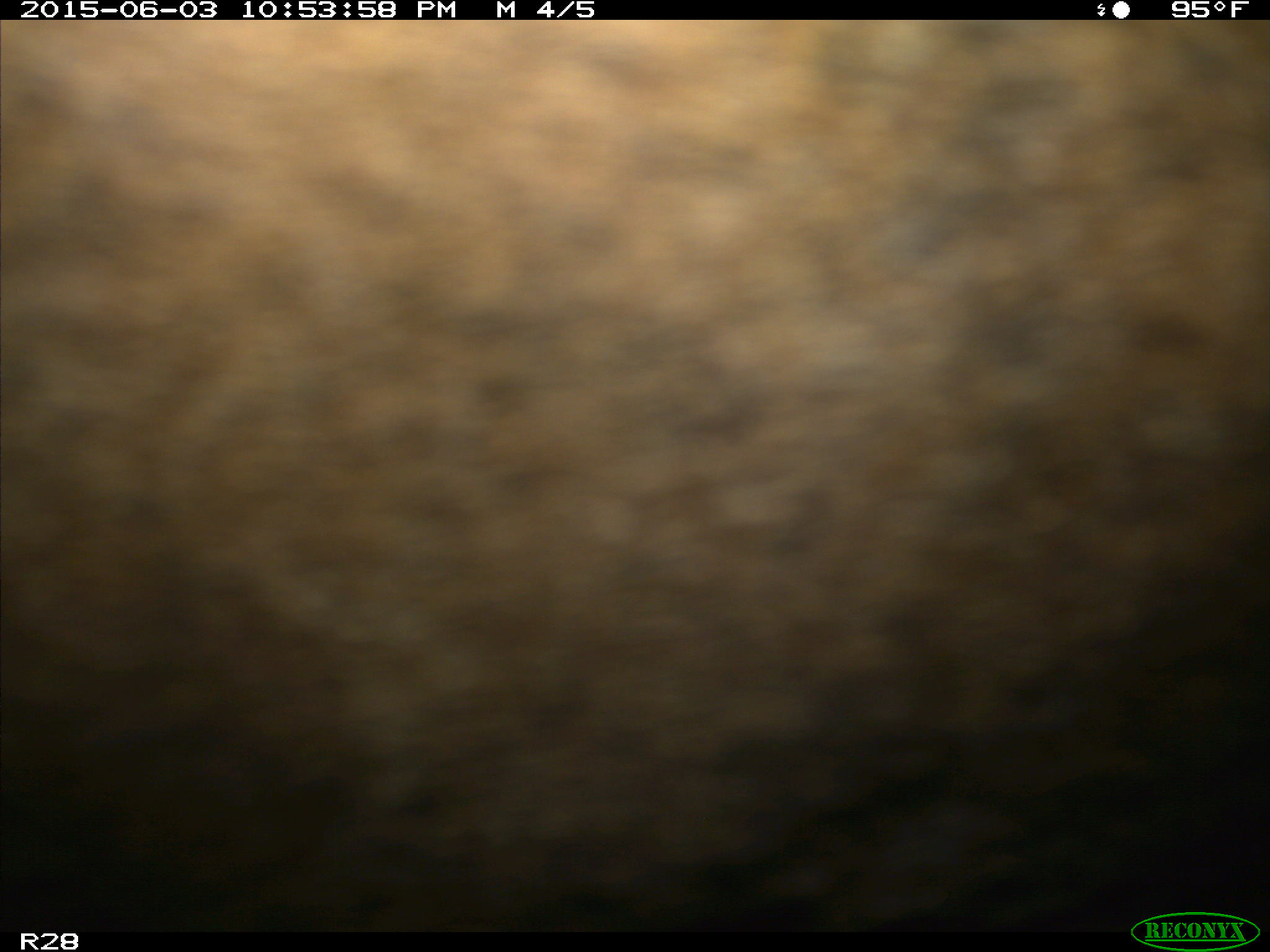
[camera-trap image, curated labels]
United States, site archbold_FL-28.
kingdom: Animalia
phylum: Chordata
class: Mammalia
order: Artiodactyla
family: Bovidae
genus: Bos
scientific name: Bos taurus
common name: domestic cow